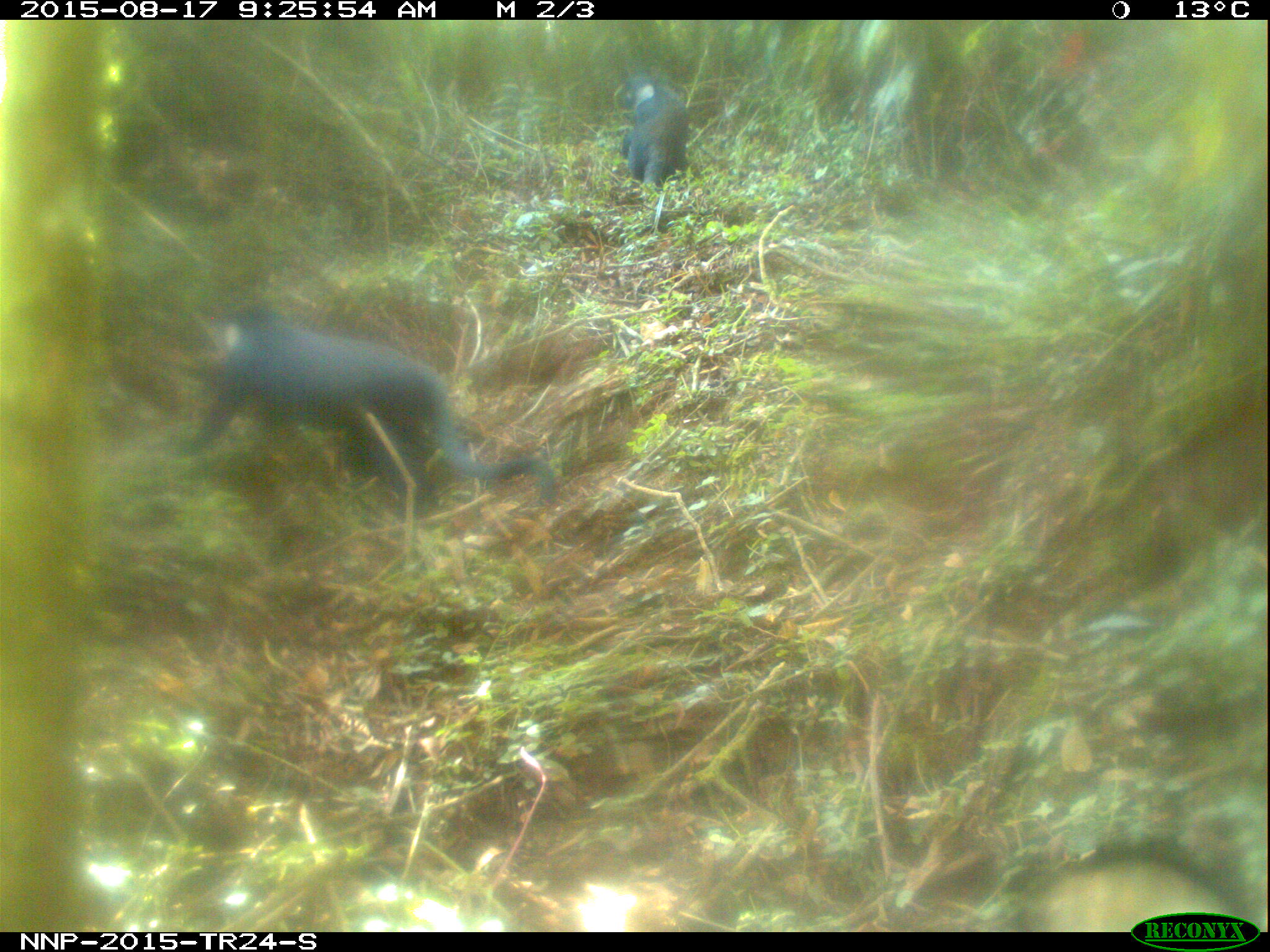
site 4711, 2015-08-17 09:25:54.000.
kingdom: Animalia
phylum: Chordata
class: Mammalia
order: Primates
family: Cercopithecidae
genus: Allochrocebus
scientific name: Allochrocebus lhoesti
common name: l'hoest's monkey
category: cercopithecus lhoesti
Cercopithecus lhoesti (l'hoest's monkey) (Allochrocebus lhoesti), count 2.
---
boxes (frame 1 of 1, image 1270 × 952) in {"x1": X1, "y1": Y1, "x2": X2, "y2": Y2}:
cercopithecus lhoesti: {"x1": 171, "y1": 295, "x2": 563, "y2": 508}; {"x1": 615, "y1": 66, "x2": 693, "y2": 190}